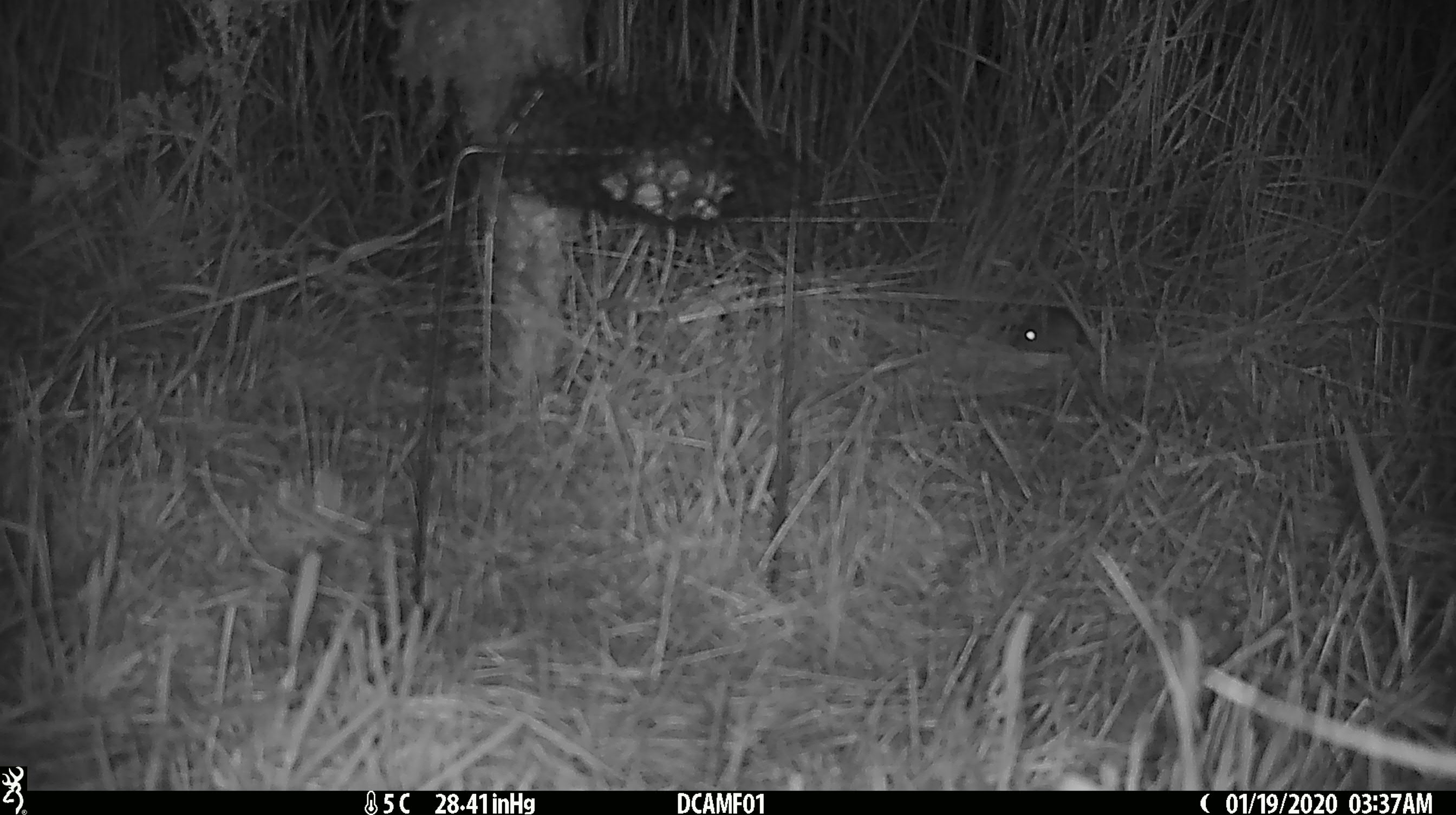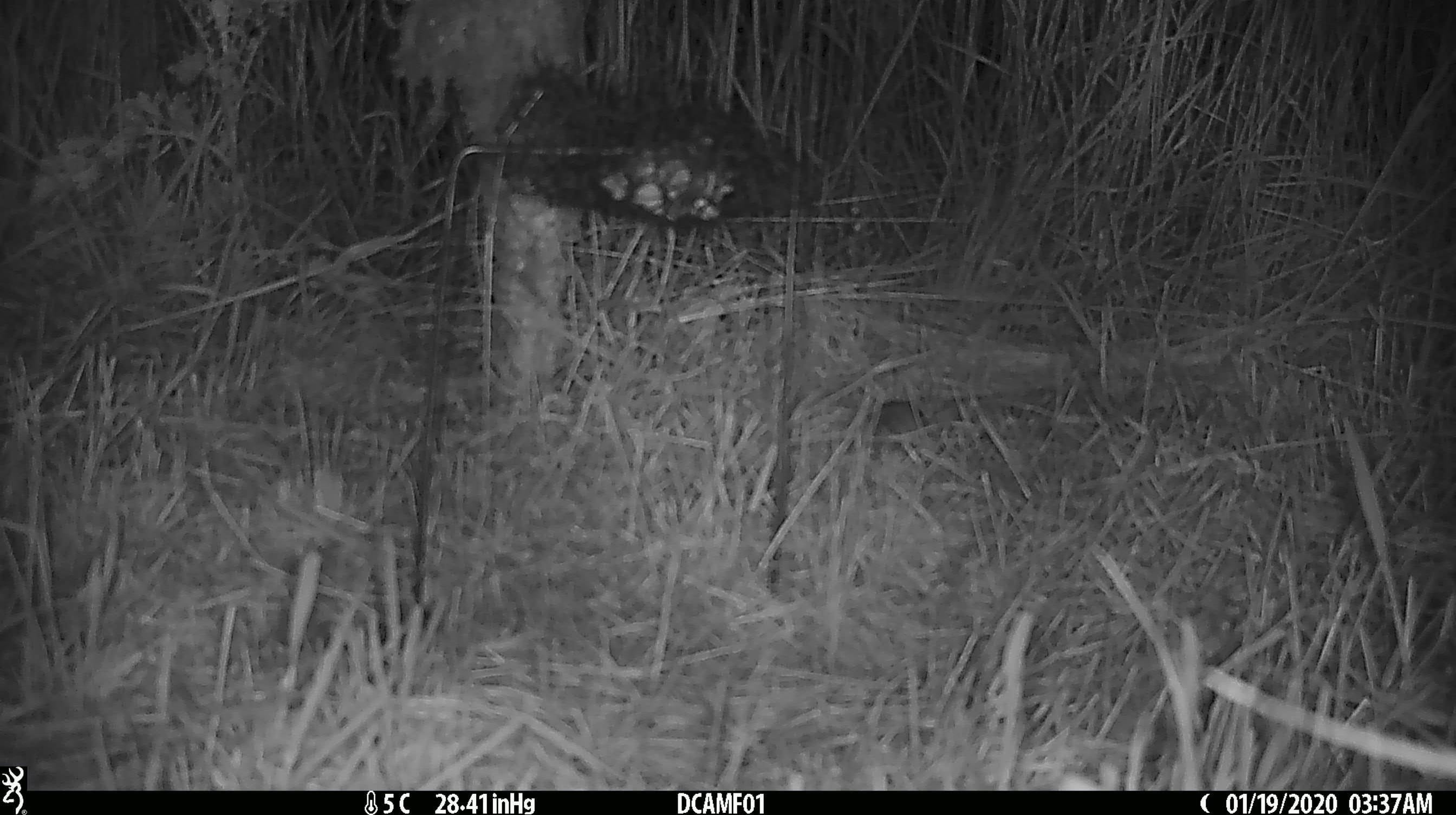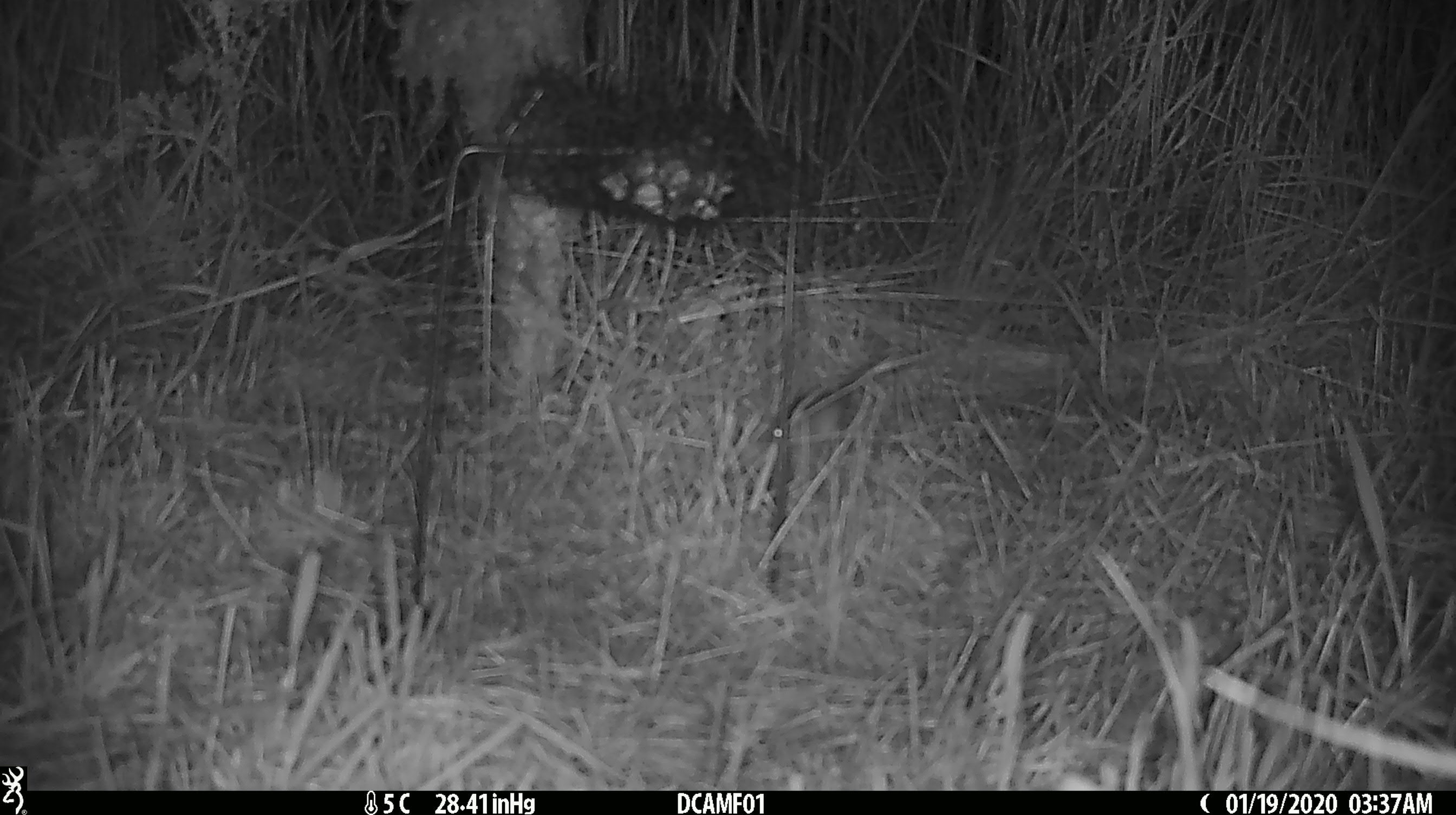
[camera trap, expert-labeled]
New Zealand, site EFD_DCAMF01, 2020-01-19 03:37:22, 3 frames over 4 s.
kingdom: Animalia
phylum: Chordata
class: Mammalia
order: Rodentia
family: Muridae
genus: Mus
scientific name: Mus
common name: mouse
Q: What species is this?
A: Mouse (Mus).